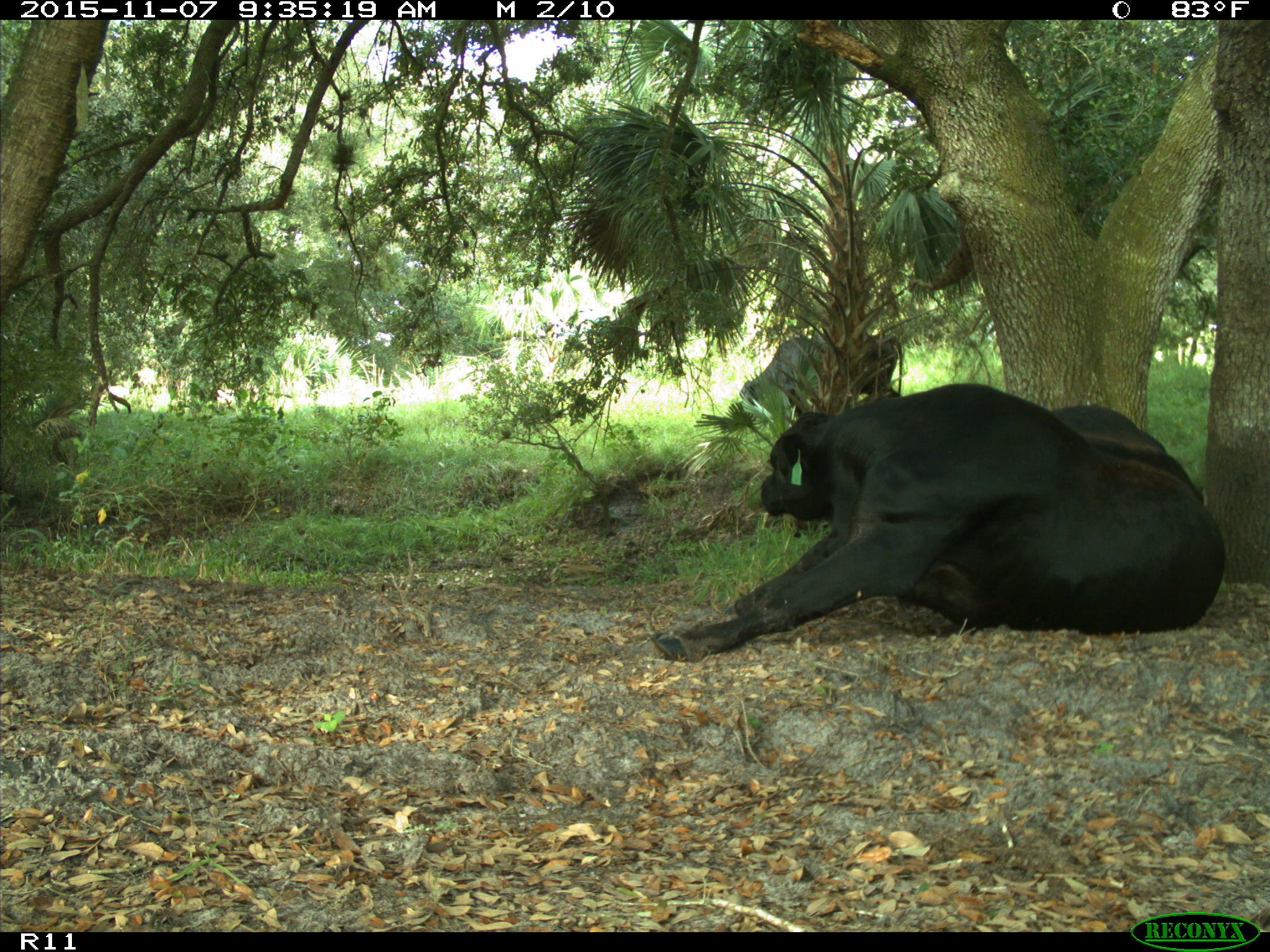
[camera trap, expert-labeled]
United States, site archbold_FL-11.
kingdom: Animalia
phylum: Chordata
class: Mammalia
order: Artiodactyla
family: Bovidae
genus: Bos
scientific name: Bos taurus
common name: domestic cow